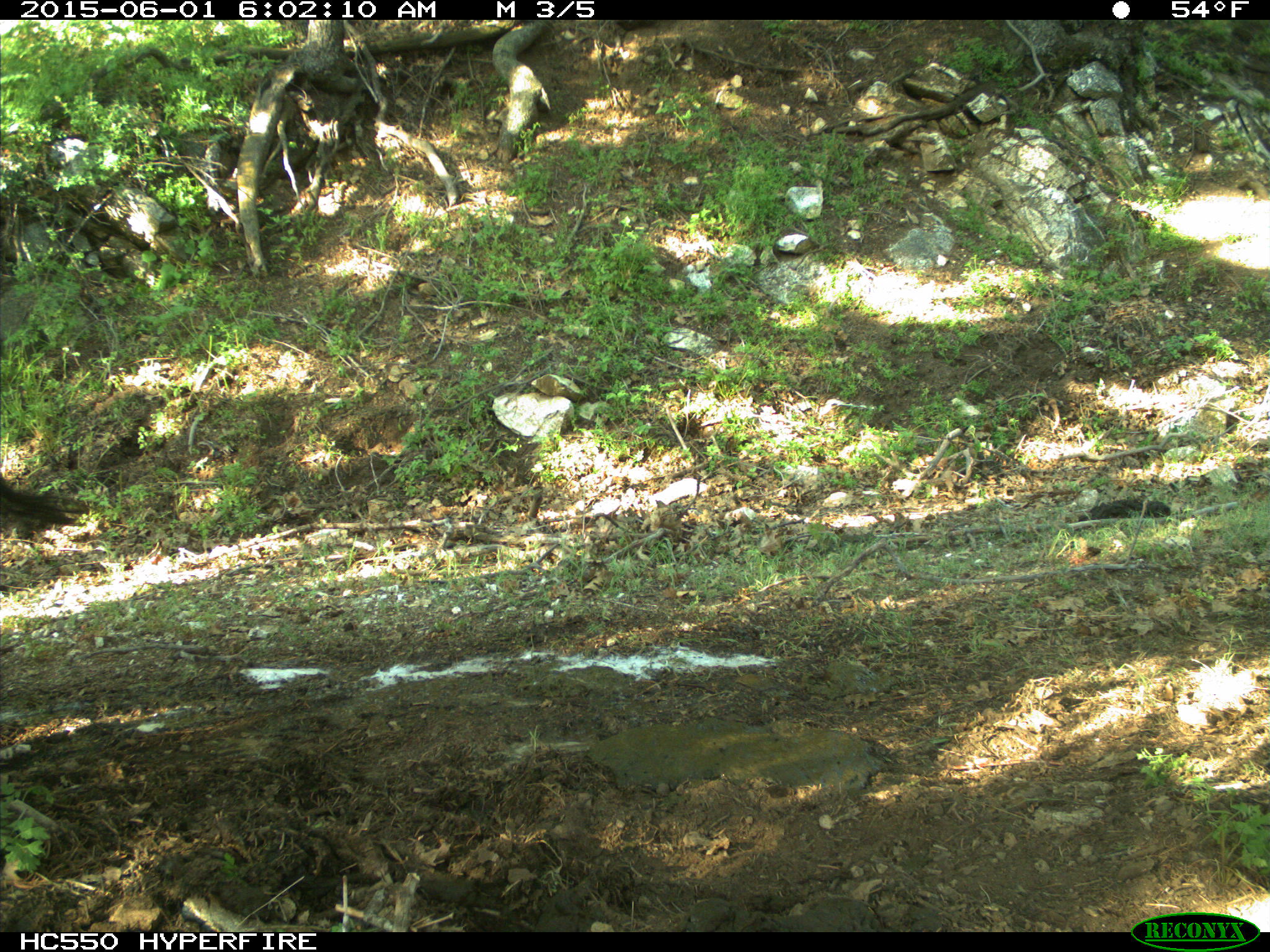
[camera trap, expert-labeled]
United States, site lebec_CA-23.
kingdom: Animalia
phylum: Chordata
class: Mammalia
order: Artiodactyla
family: Bovidae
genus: Bos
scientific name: Bos taurus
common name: domestic cow